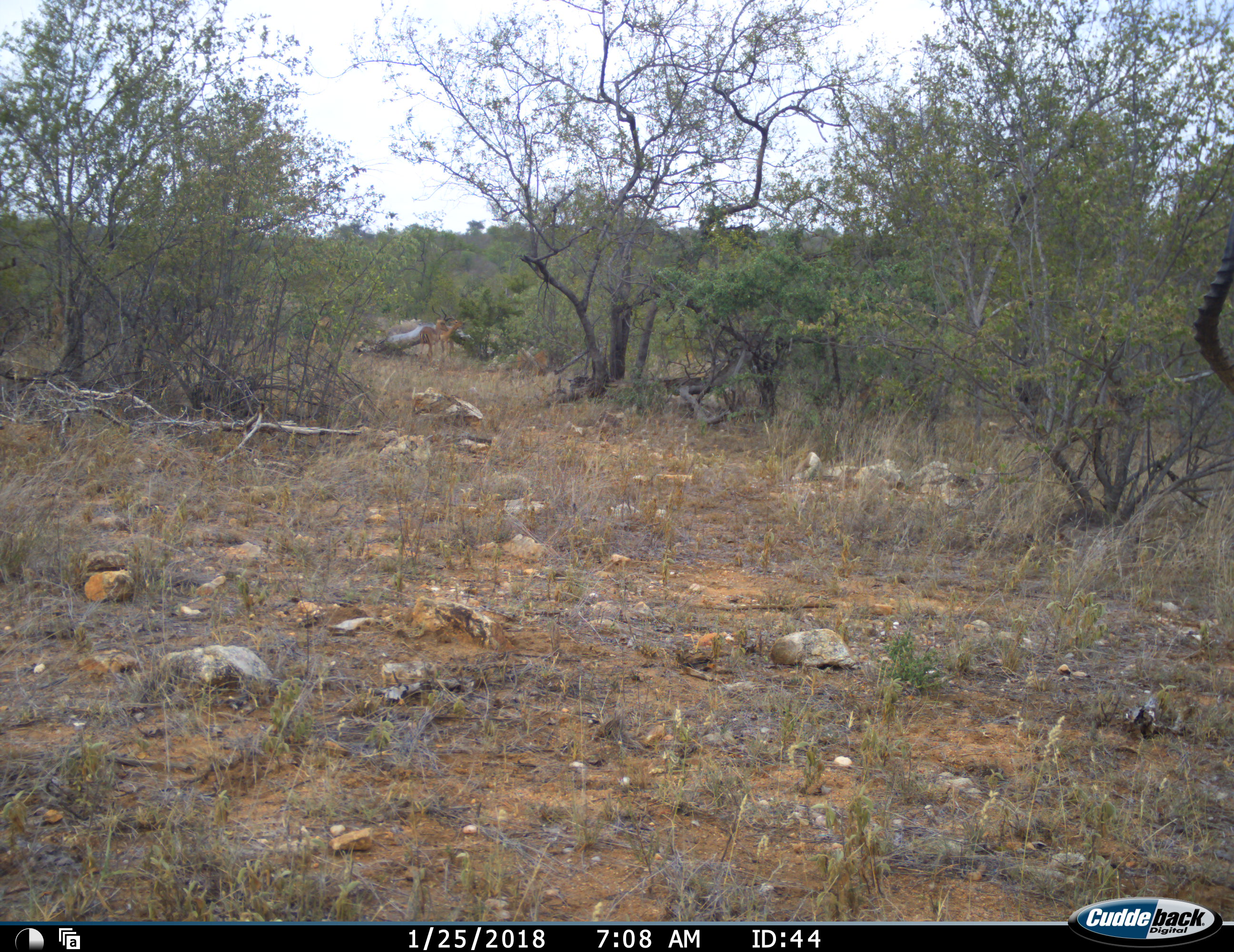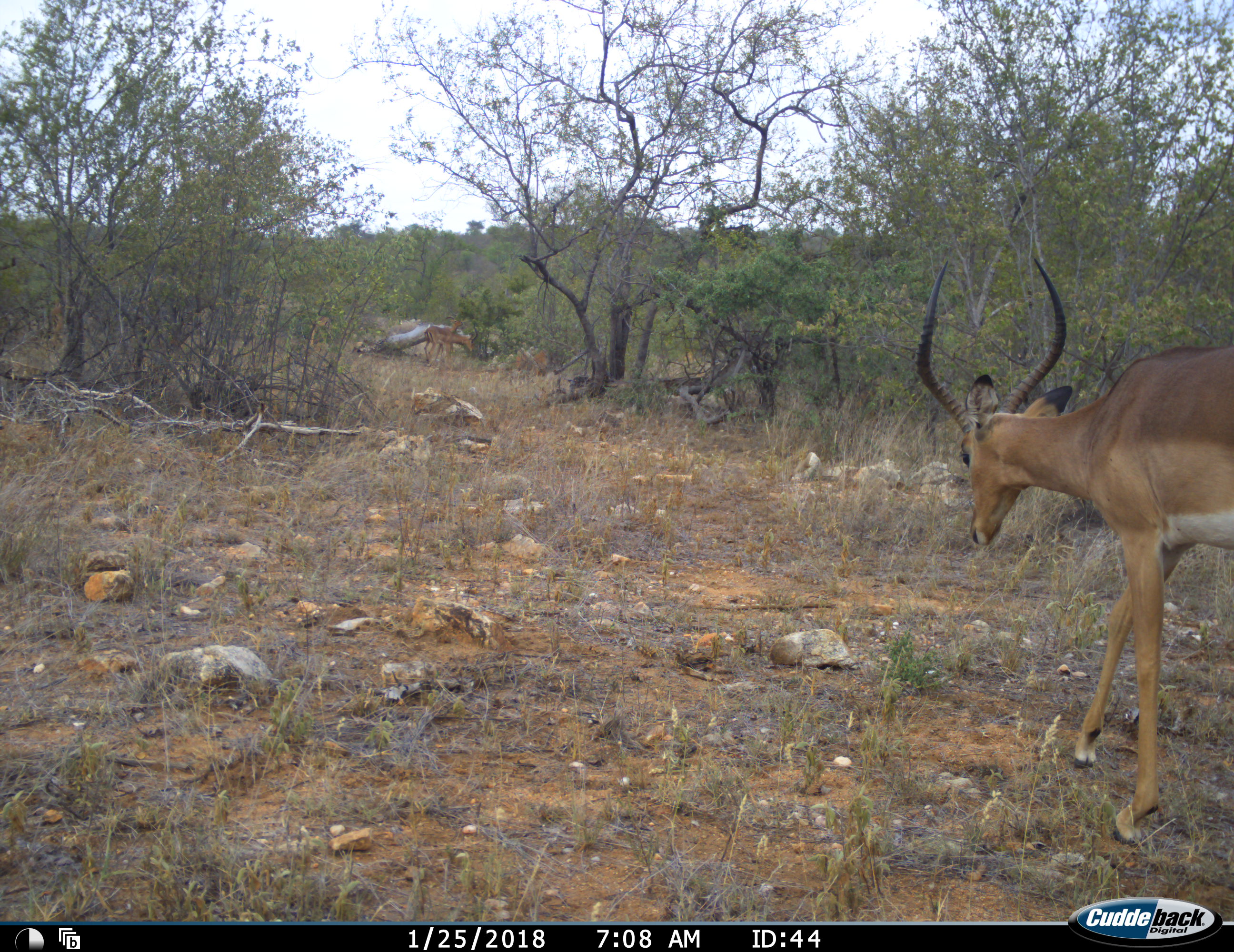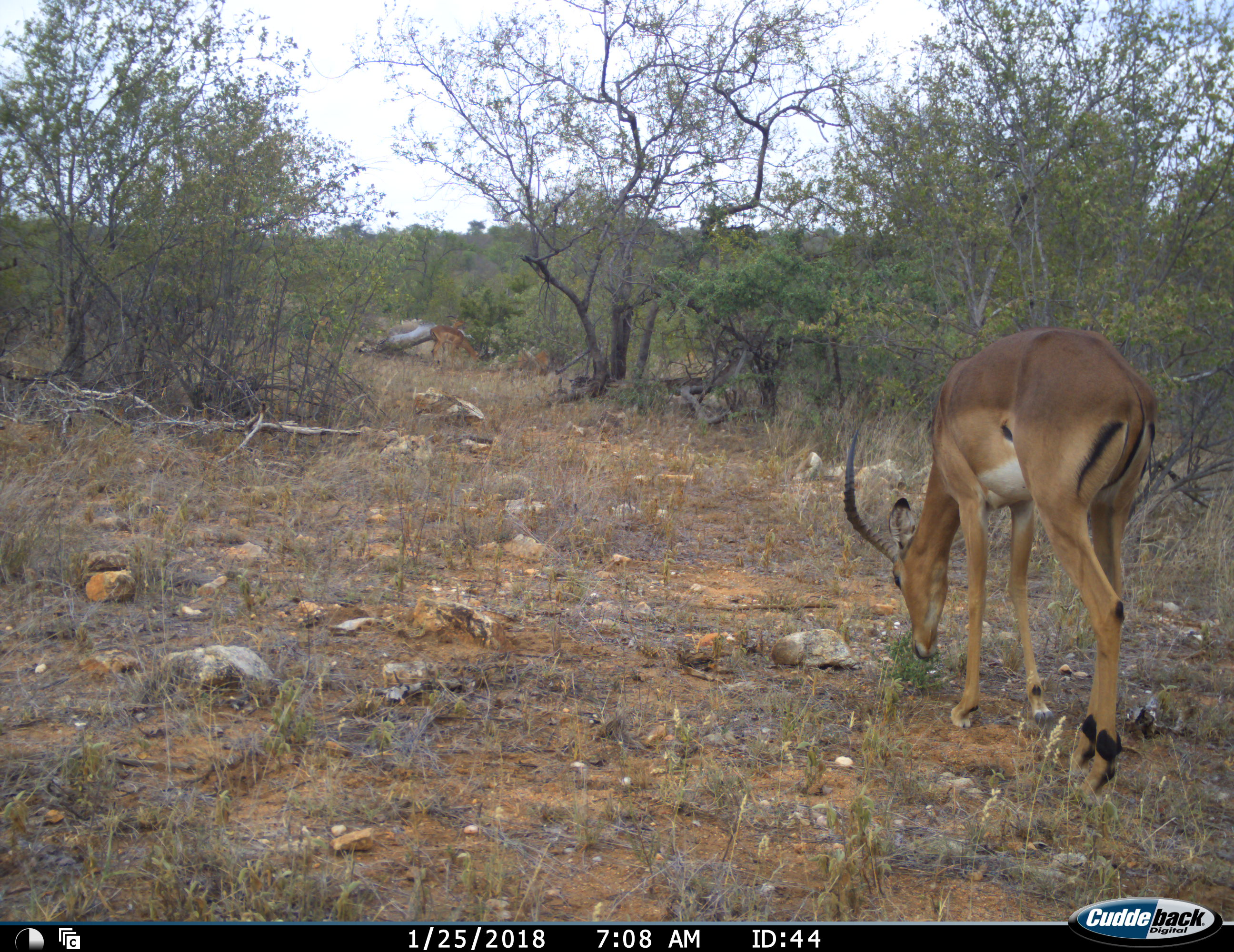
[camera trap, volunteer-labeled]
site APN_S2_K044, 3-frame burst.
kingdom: Animalia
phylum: Chordata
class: Mammalia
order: Artiodactyla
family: Bovidae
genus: Aepyceros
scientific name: Aepyceros melampus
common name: impala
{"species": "impala (Aepyceros melampus)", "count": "2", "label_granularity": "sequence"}